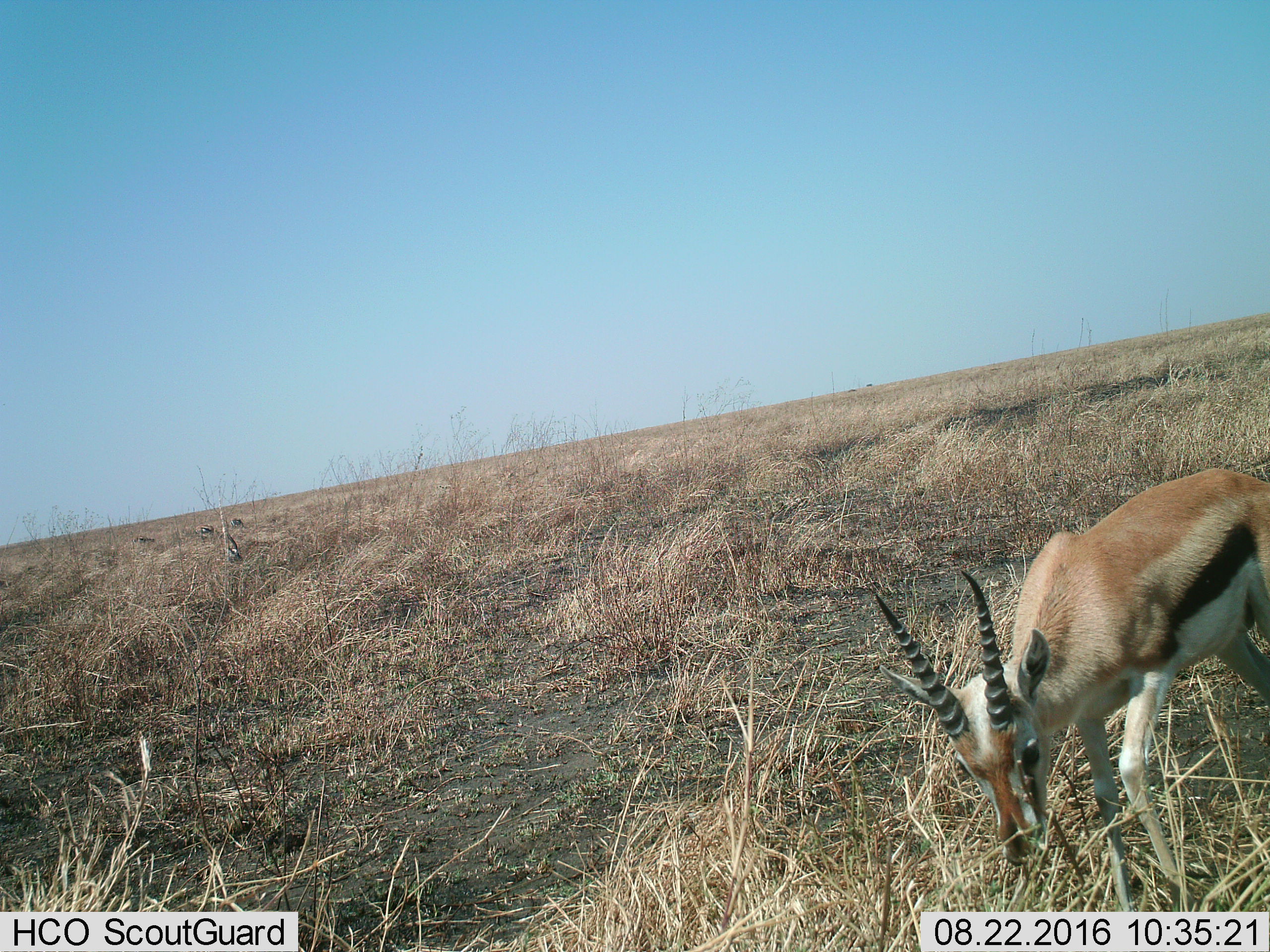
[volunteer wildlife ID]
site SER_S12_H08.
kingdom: Animalia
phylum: Chordata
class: Mammalia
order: Artiodactyla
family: Bovidae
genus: Eudorcas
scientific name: Eudorcas thomsonii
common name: thomson's gazelle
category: gazellethomsons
Gazellethomsons (thomson's gazelle) (Eudorcas thomsonii), count 1. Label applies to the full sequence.